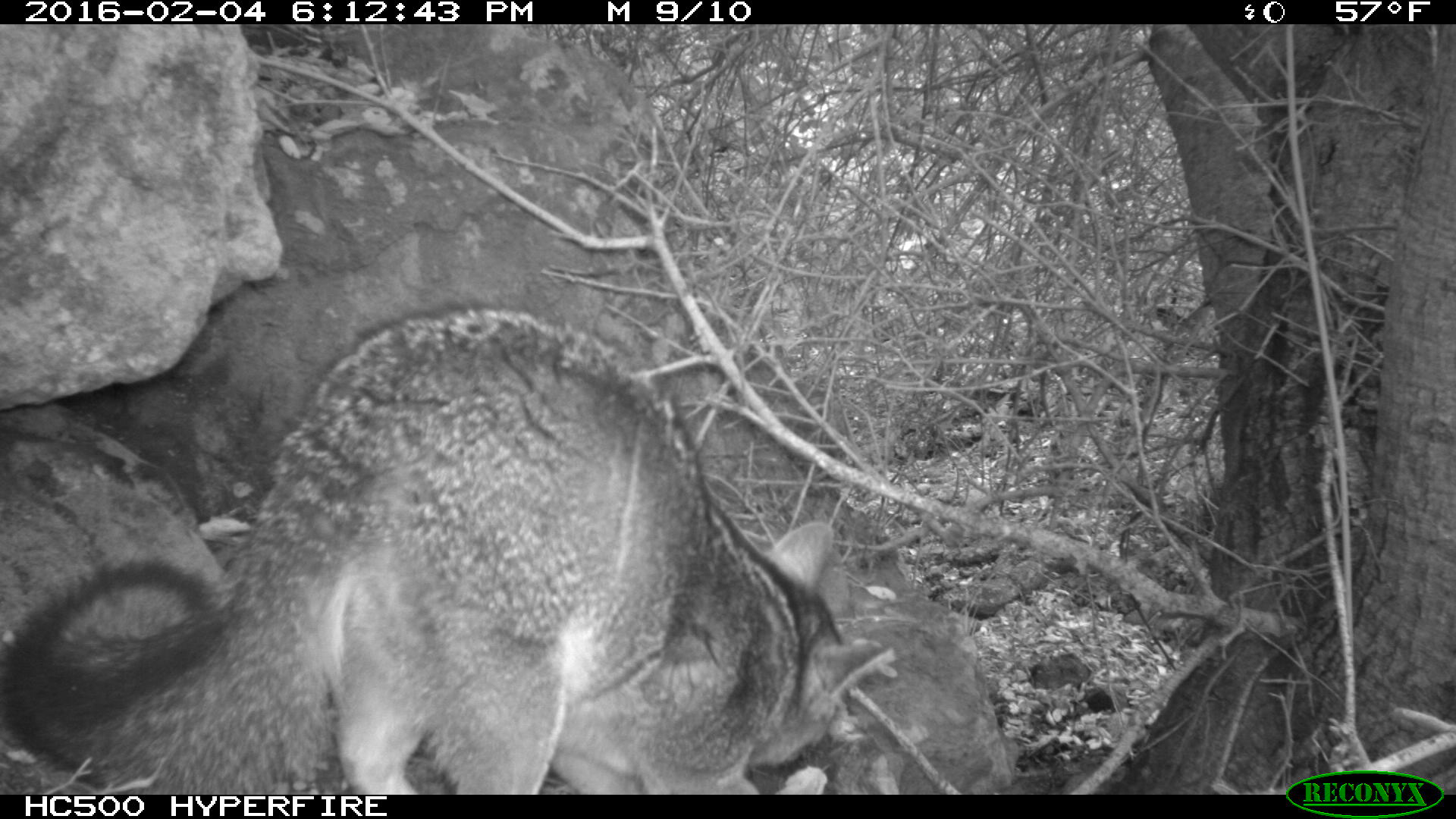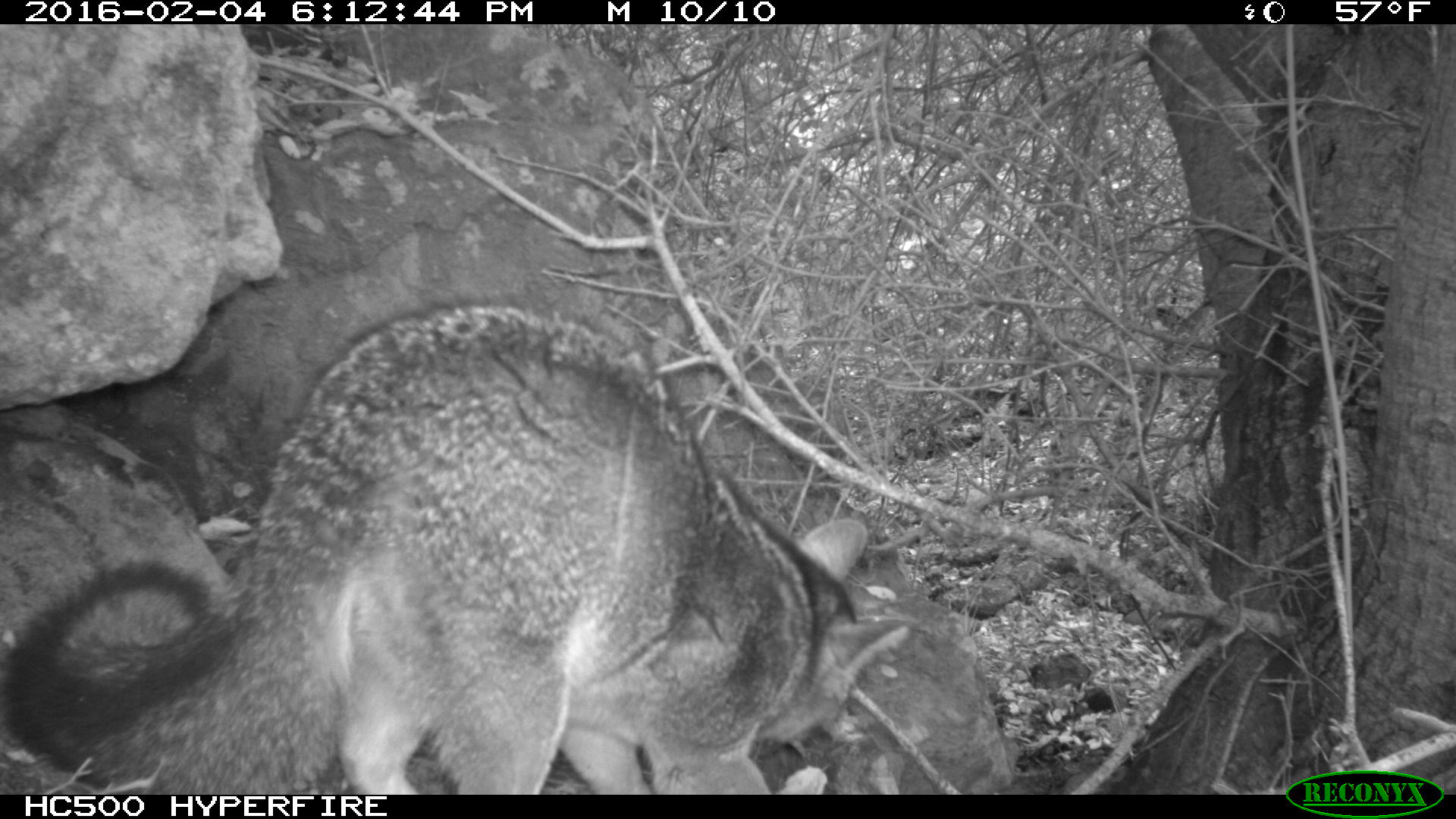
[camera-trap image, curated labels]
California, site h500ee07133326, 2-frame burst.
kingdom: Animalia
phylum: Chordata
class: Mammalia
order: Carnivora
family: Canidae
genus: Urocyon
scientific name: Urocyon littoralis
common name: island fox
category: fox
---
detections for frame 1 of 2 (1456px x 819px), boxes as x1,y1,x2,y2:
fox: 0,304,896,795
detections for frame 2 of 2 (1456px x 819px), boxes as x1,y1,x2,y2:
fox: 0,298,909,794